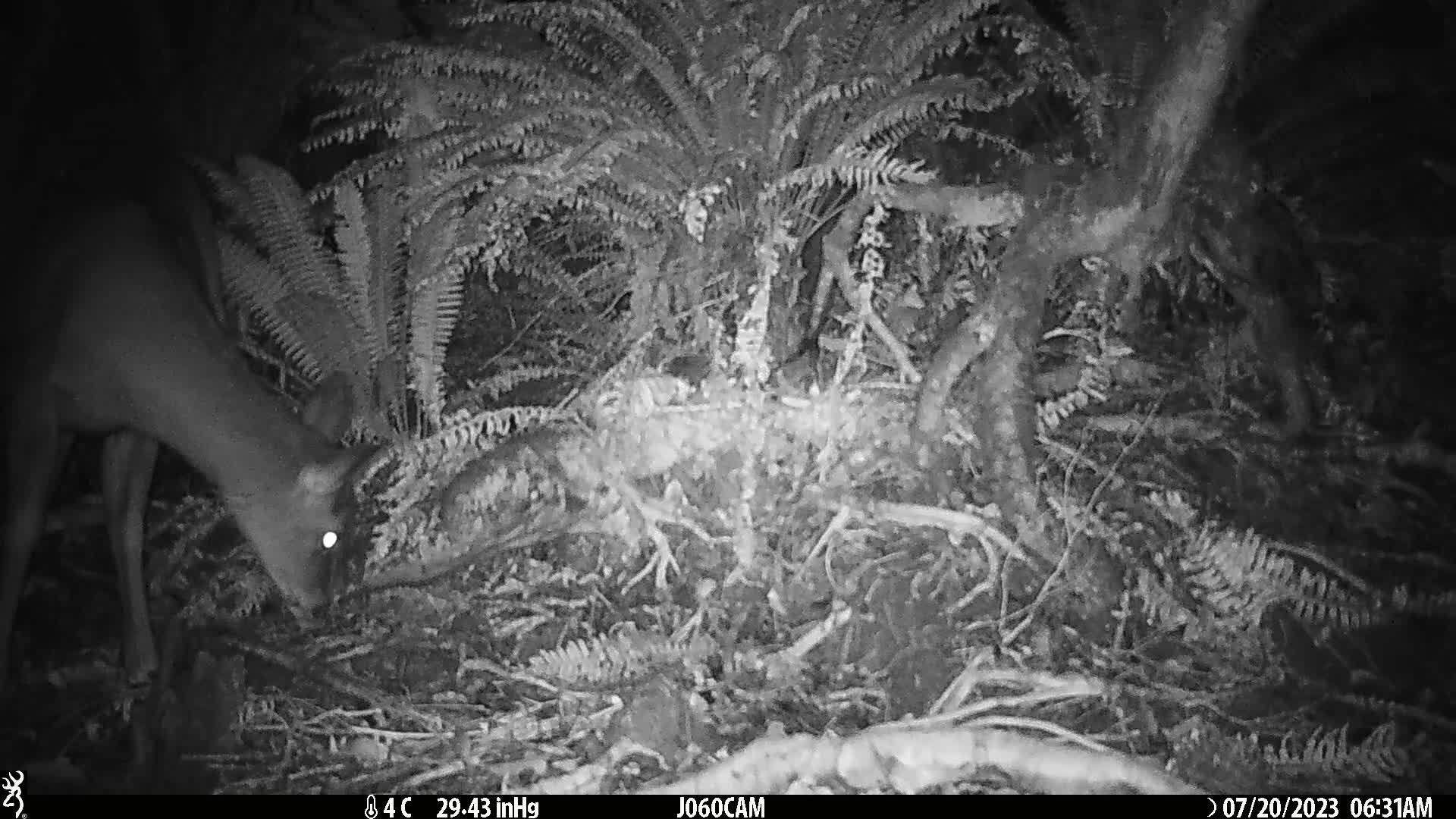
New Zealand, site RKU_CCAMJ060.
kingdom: Animalia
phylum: Chordata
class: Mammalia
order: Artiodactyla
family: Cervidae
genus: Odocoileus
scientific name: Odocoileus virginianus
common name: white-tailed deer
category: white tailed deer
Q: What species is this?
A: White tailed deer (white-tailed deer) (Odocoileus virginianus).